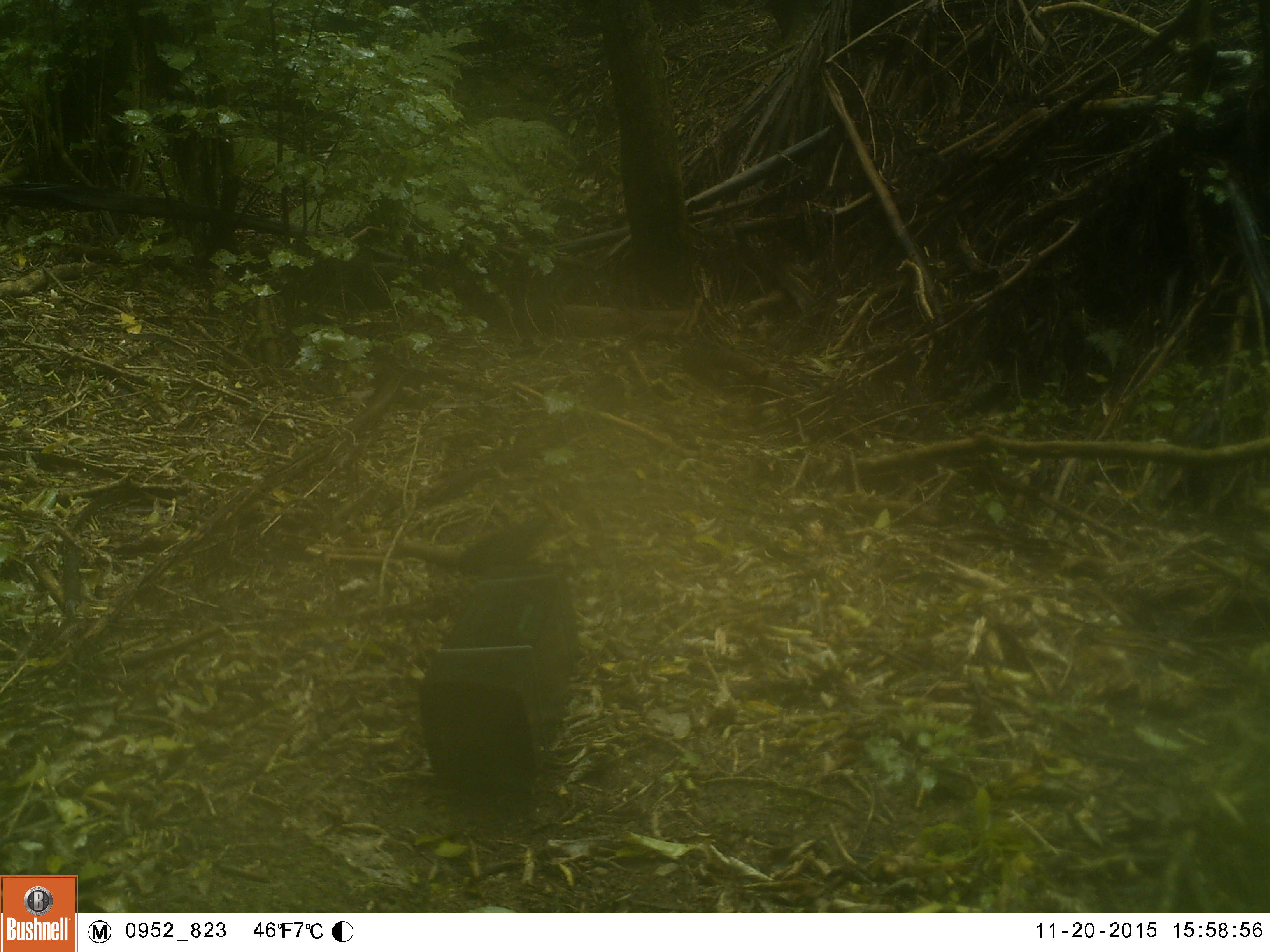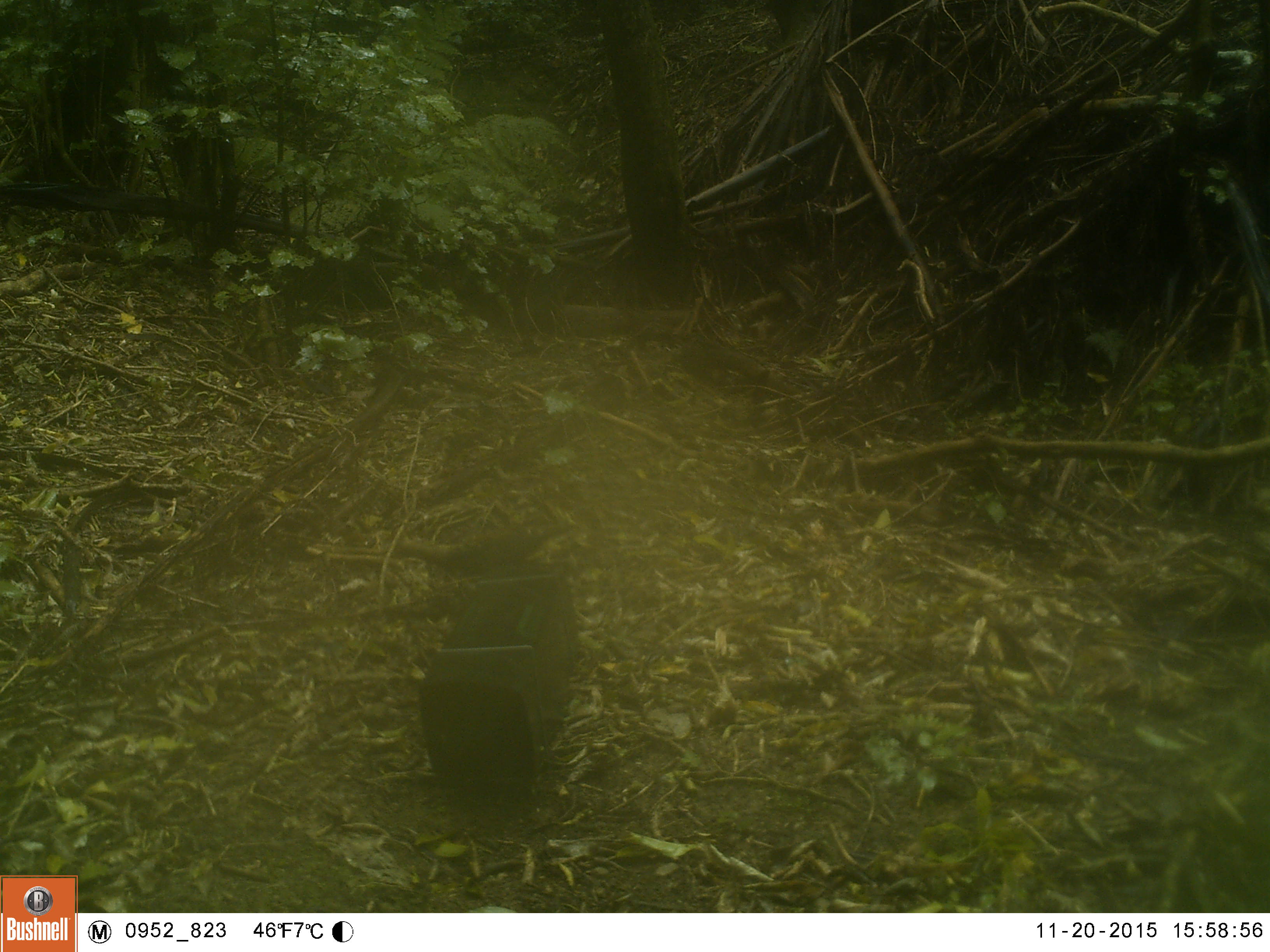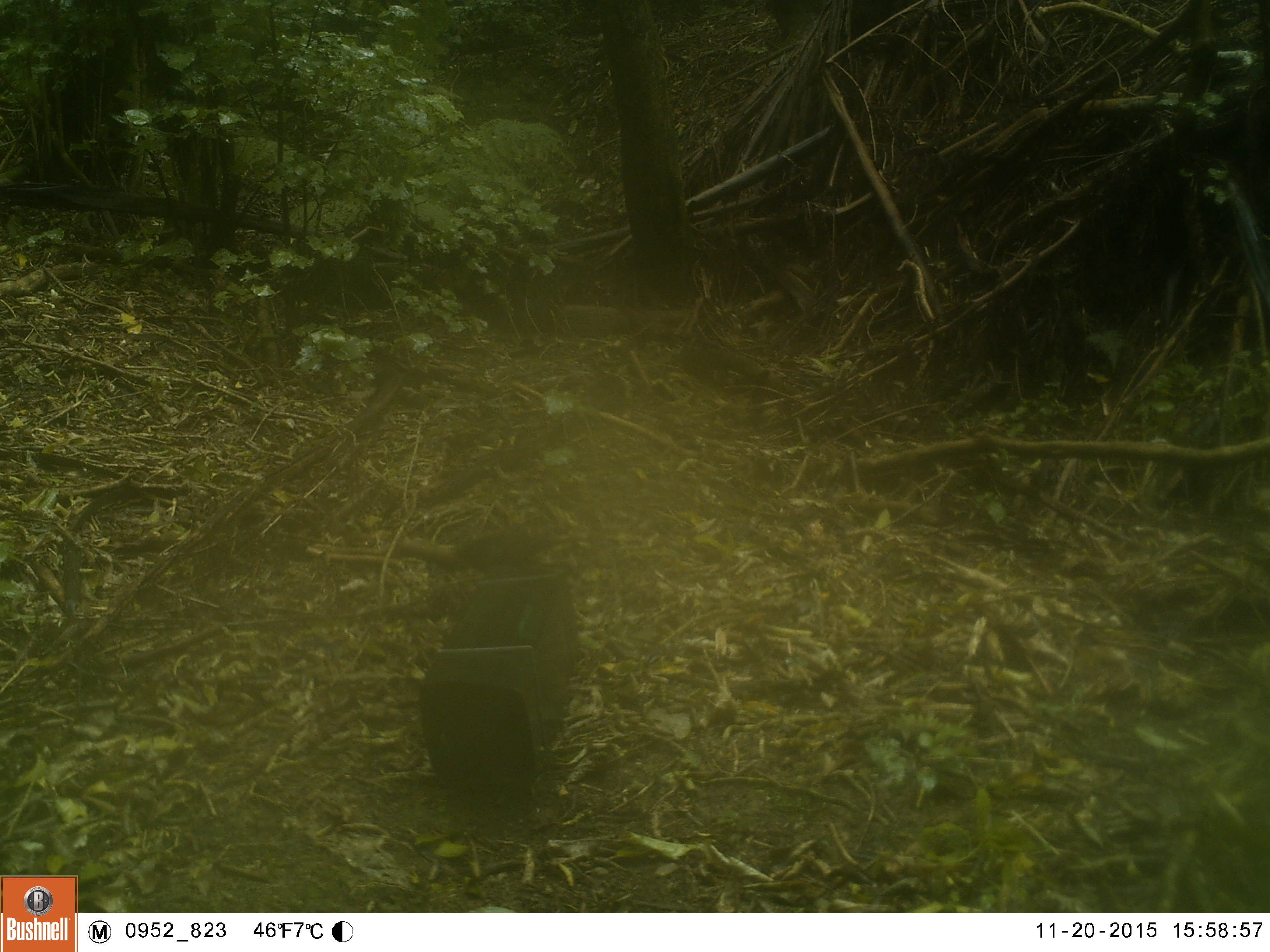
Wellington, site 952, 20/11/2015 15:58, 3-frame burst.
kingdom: Animalia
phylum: Chordata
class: Aves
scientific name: Aves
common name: bird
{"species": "bird (Aves)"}